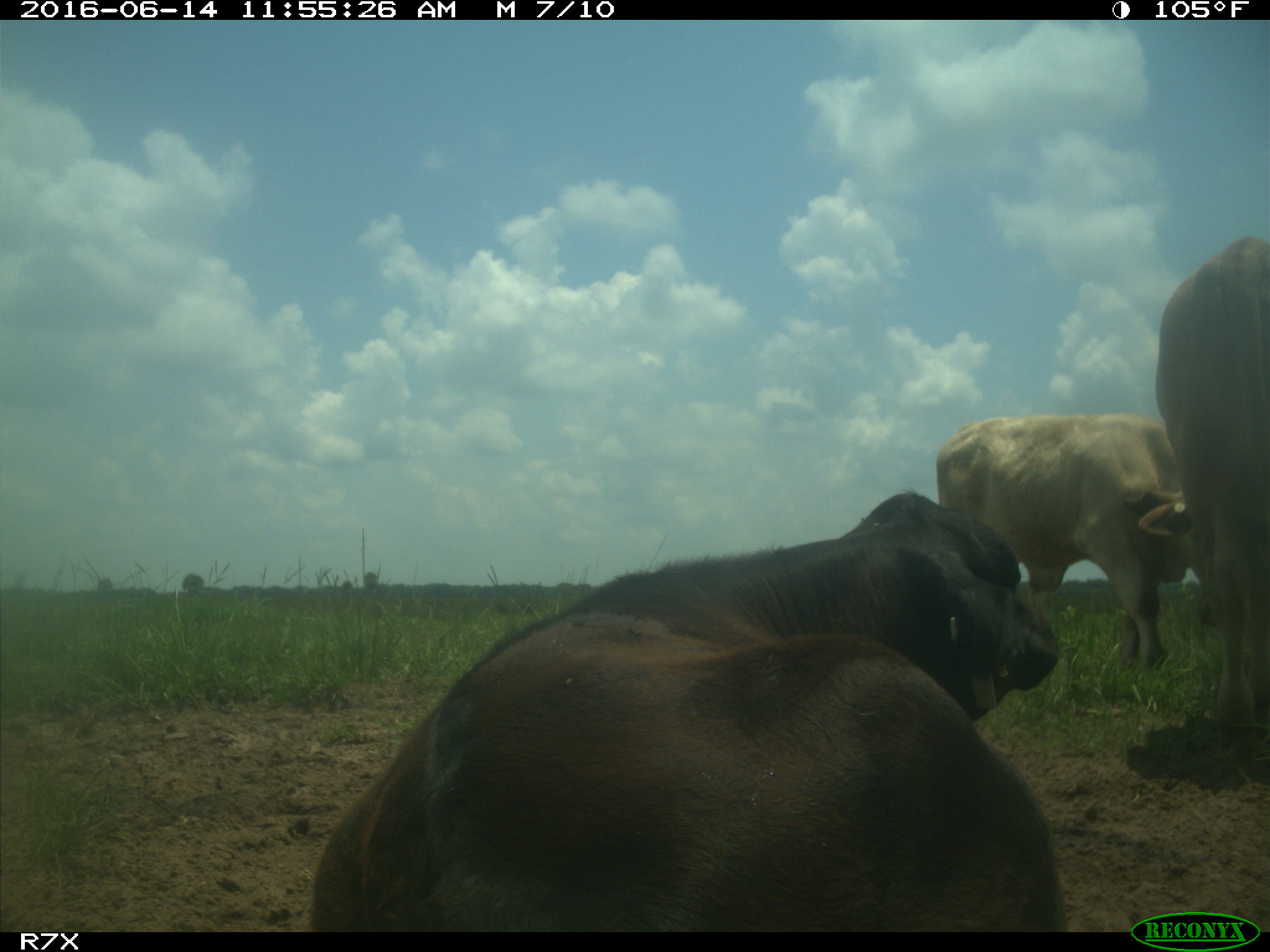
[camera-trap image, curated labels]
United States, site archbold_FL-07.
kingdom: Animalia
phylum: Chordata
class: Mammalia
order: Artiodactyla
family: Bovidae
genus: Bos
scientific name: Bos taurus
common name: domestic cow